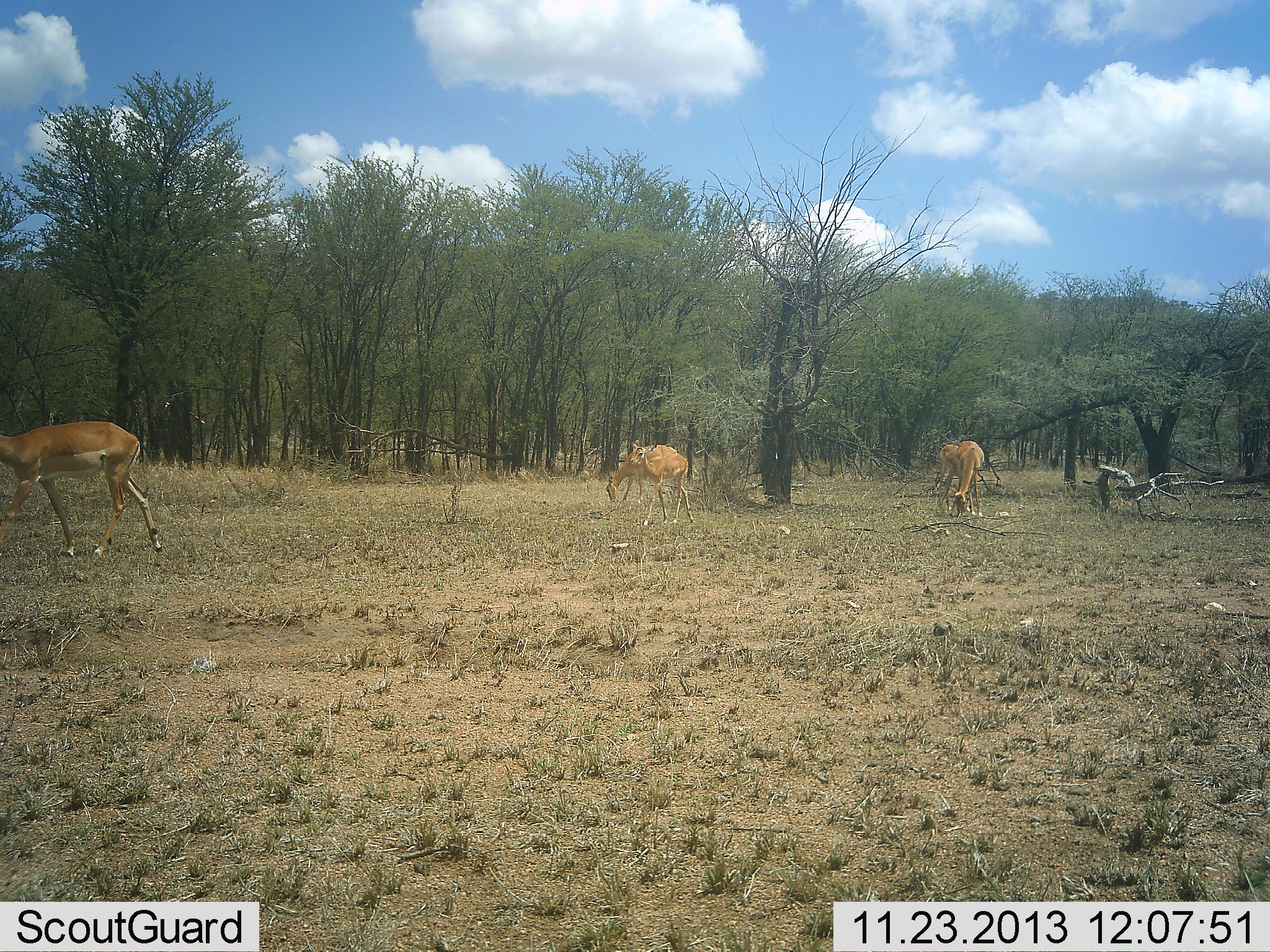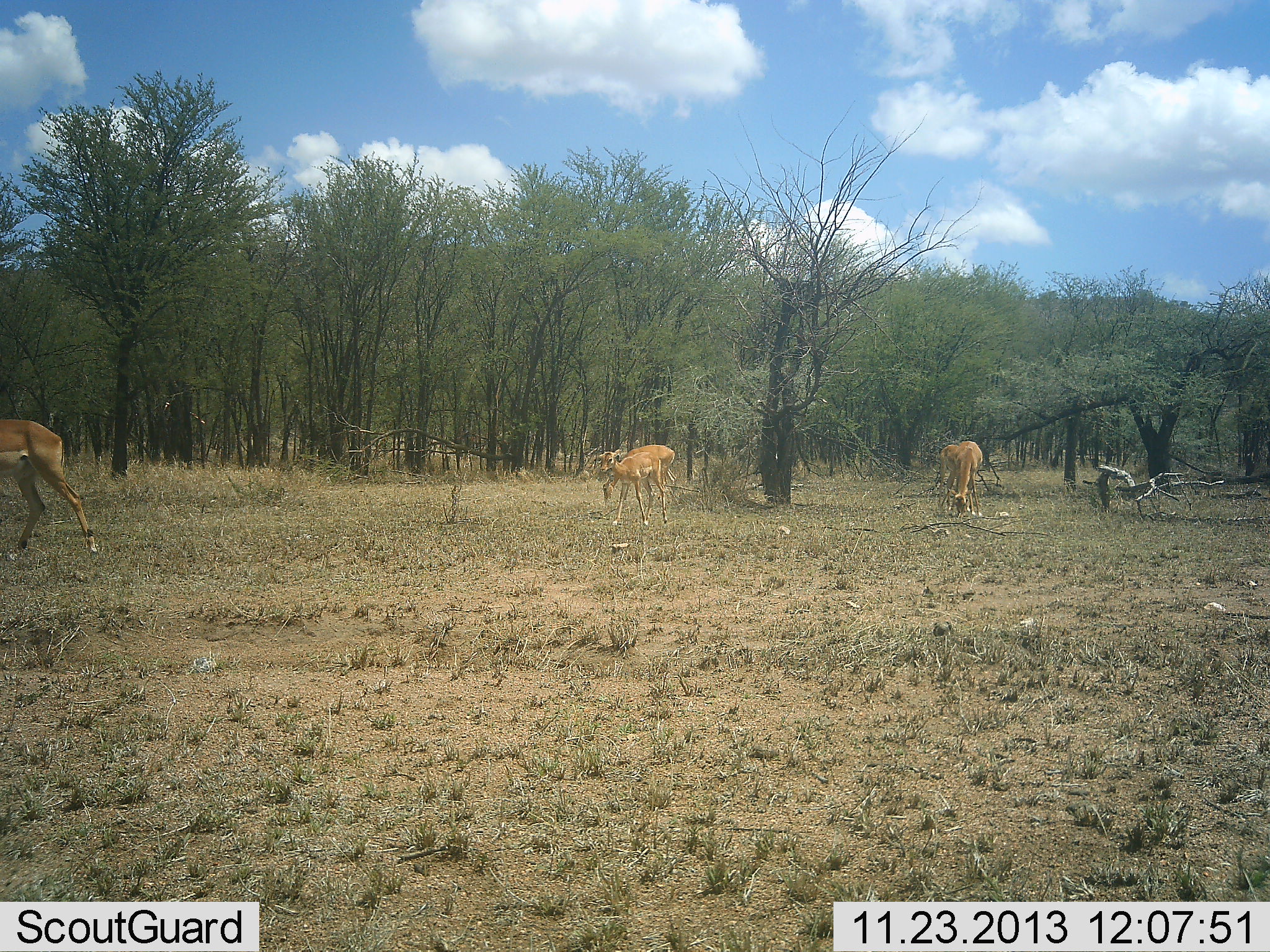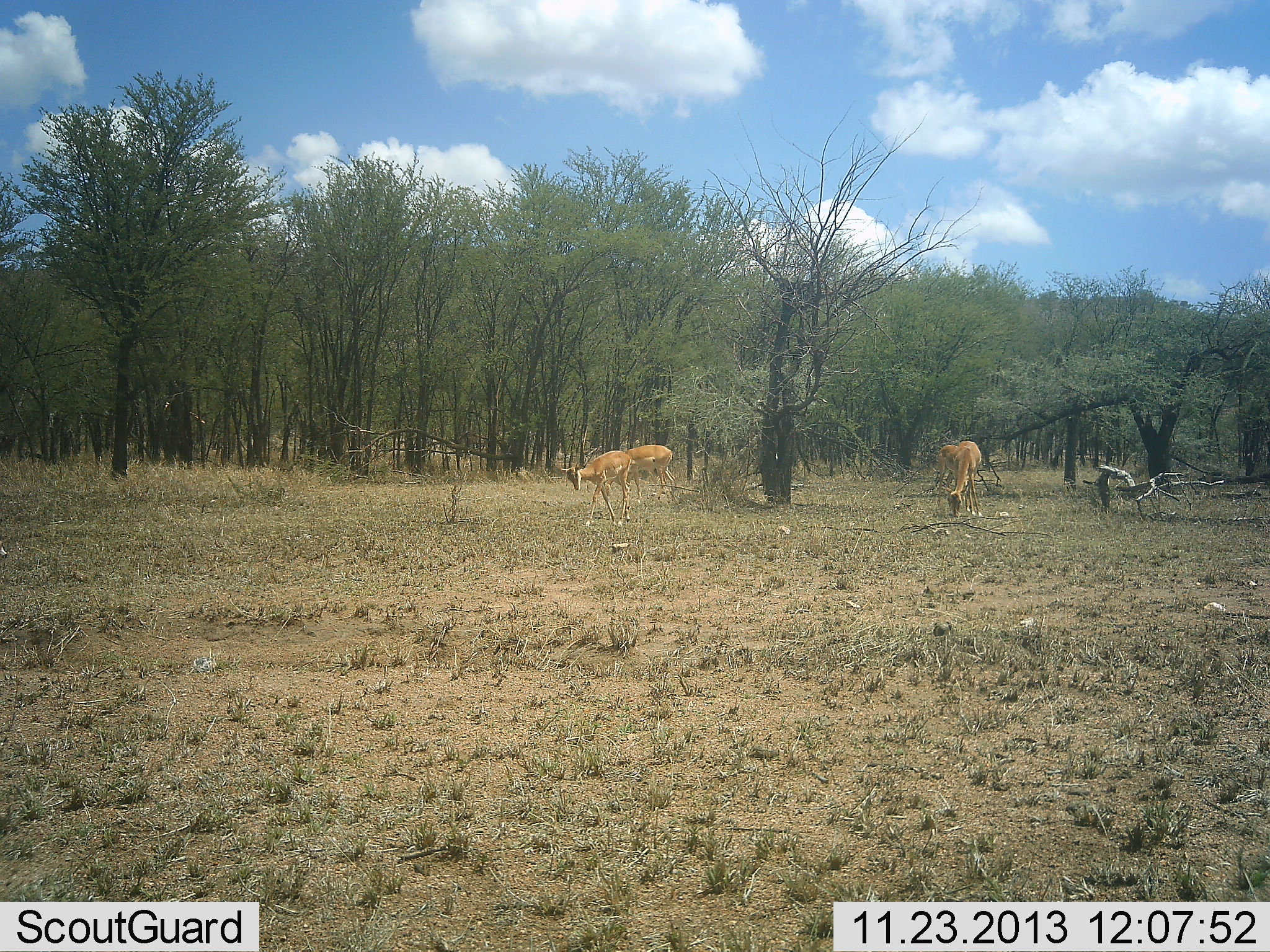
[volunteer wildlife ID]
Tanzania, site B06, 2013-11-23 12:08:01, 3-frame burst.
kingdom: Animalia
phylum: Chordata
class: Mammalia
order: Artiodactyla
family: Bovidae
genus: Aepyceros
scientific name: Aepyceros melampus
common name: impala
Impala (Aepyceros melampus), count 5. Behavior (volunteer vote fractions): standing 40%, resting 0%, moving 90%, interacting 0%. Young present (vote fraction): 10%. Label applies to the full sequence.